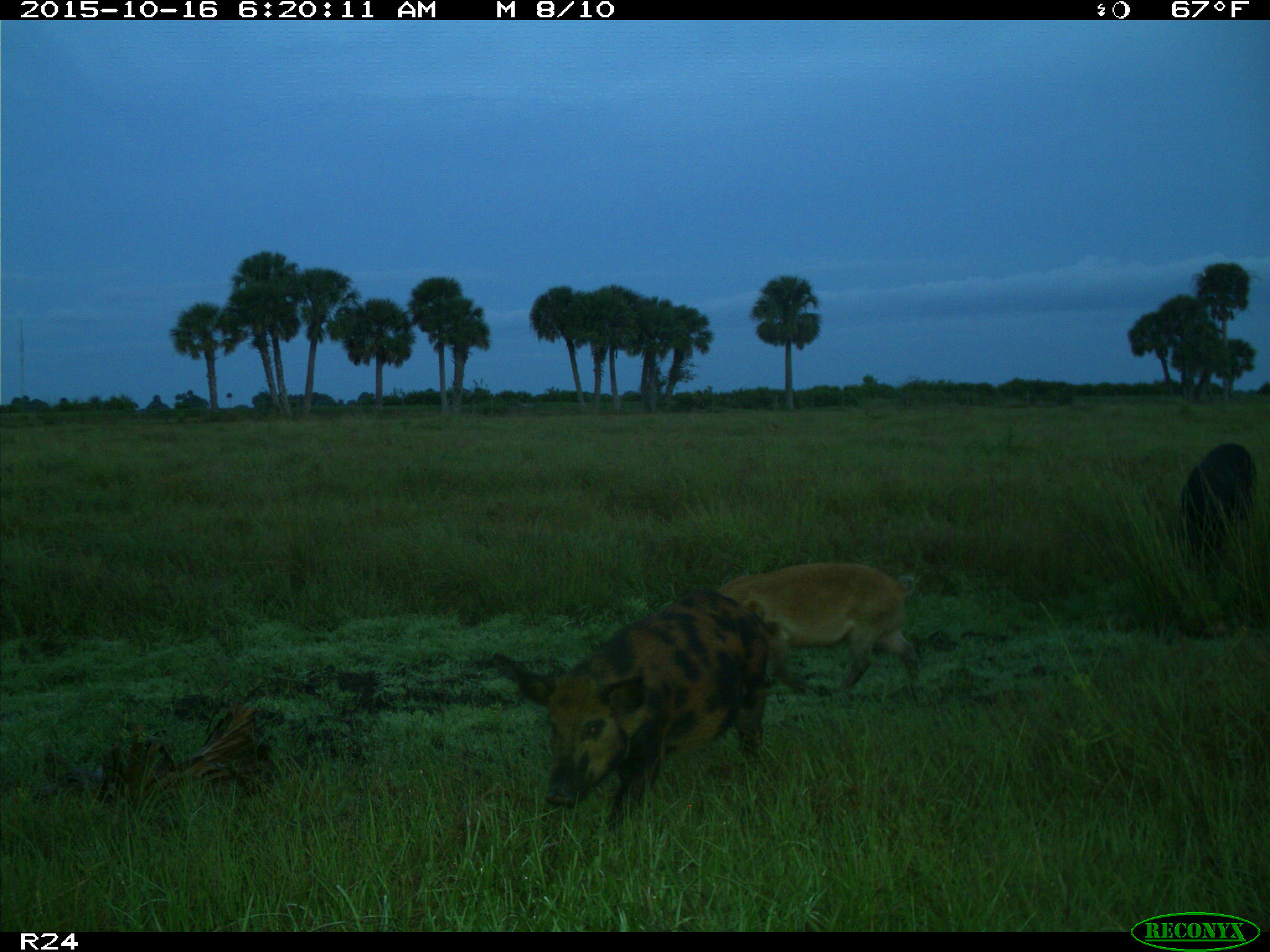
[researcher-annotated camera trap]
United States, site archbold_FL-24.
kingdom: Animalia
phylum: Chordata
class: Mammalia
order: Artiodactyla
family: Suidae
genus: Sus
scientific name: Sus scrofa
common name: wild boar